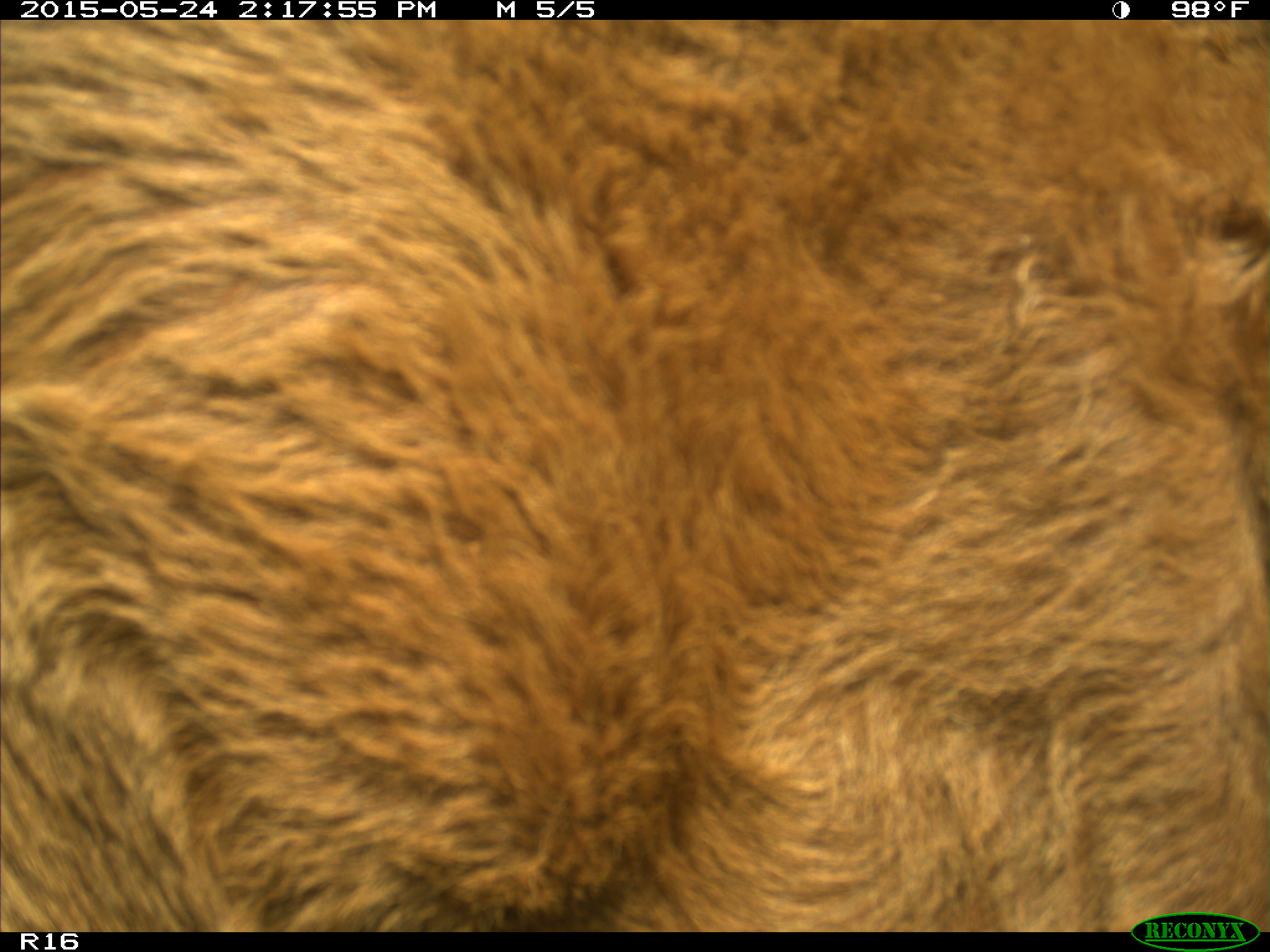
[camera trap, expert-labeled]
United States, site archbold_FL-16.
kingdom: Animalia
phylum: Chordata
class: Mammalia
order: Artiodactyla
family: Bovidae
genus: Bos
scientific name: Bos taurus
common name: domestic cow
Bos taurus (domestic cow).